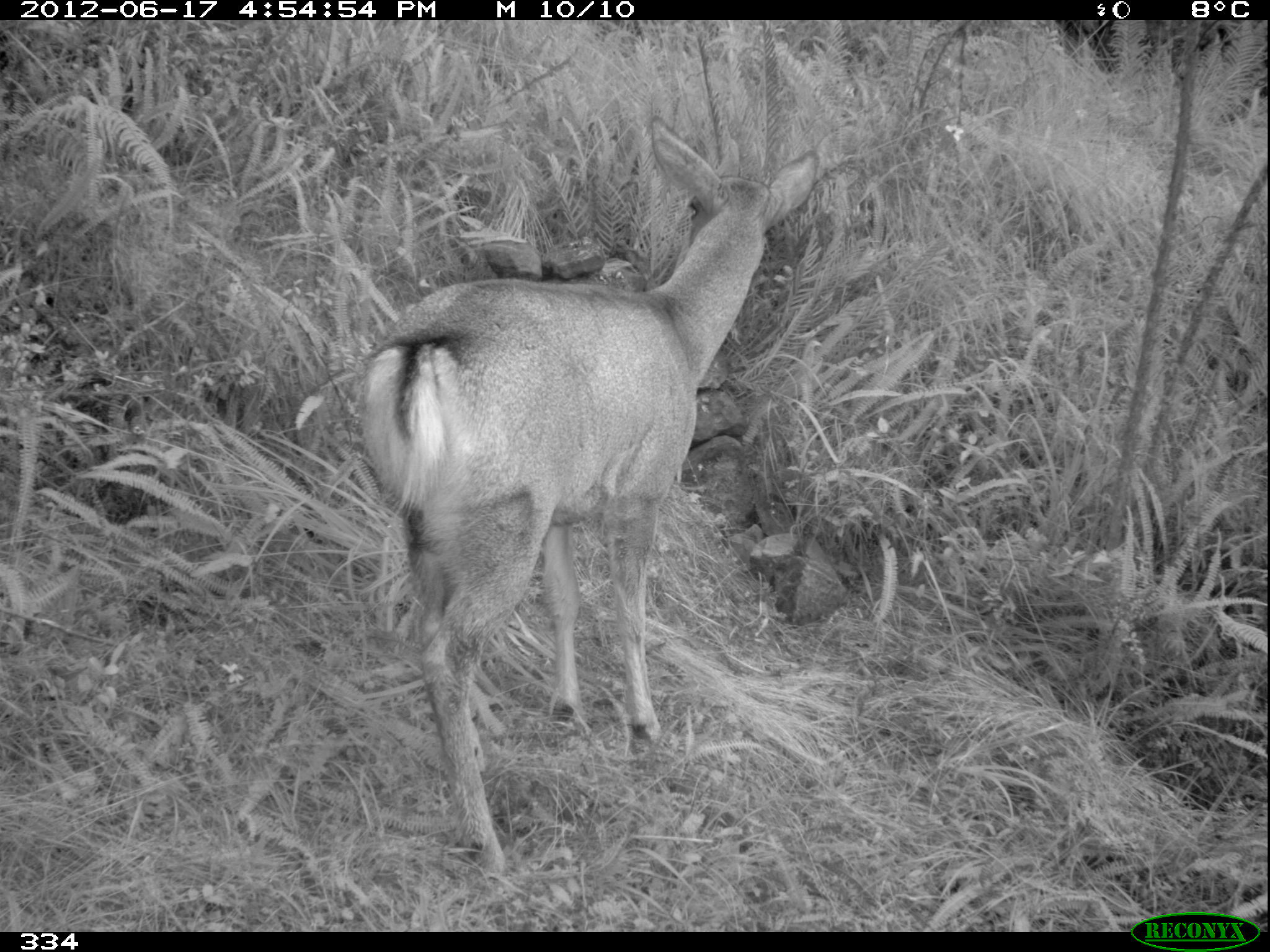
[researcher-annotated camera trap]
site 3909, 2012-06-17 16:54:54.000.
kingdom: Animalia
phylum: Chordata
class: Mammalia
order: Artiodactyla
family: Cervidae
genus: Hippocamelus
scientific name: Hippocamelus antisensis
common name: taruca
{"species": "Hippocamelus antisensis (taruca)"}